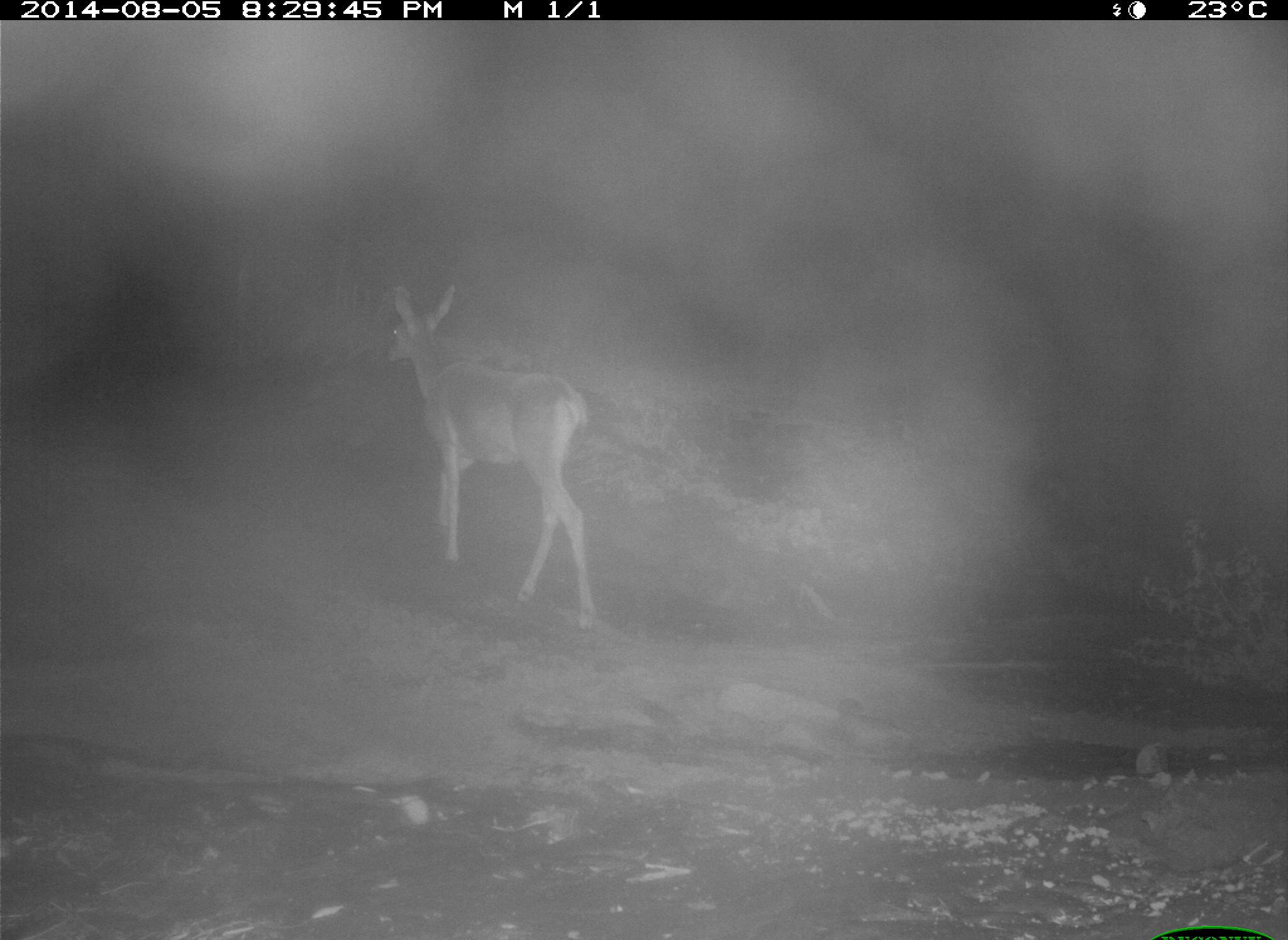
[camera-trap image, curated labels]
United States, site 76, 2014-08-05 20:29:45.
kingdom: Animalia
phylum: Chordata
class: Mammalia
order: Artiodactyla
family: Cervidae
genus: Odocoileus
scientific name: Odocoileus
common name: deer